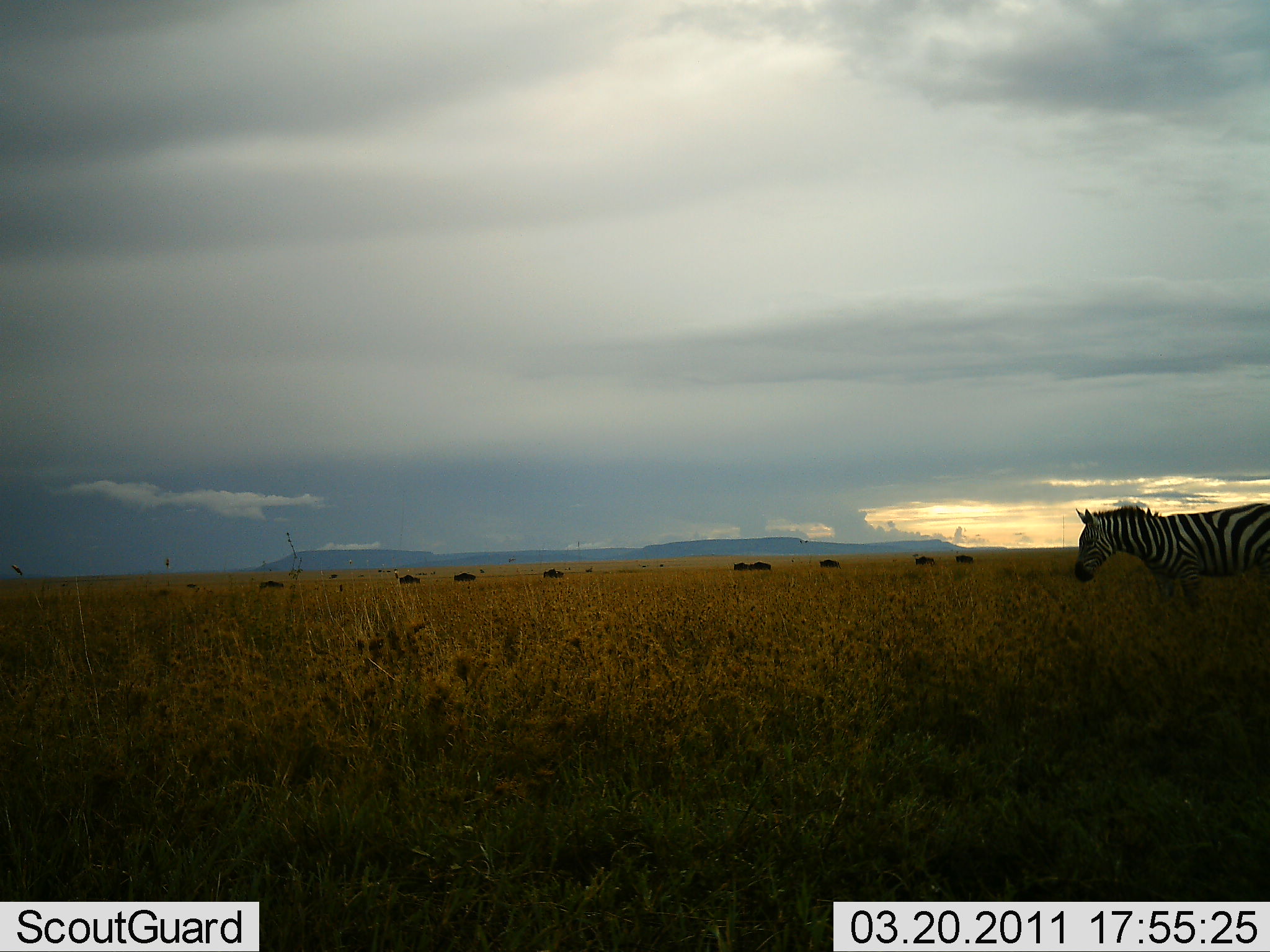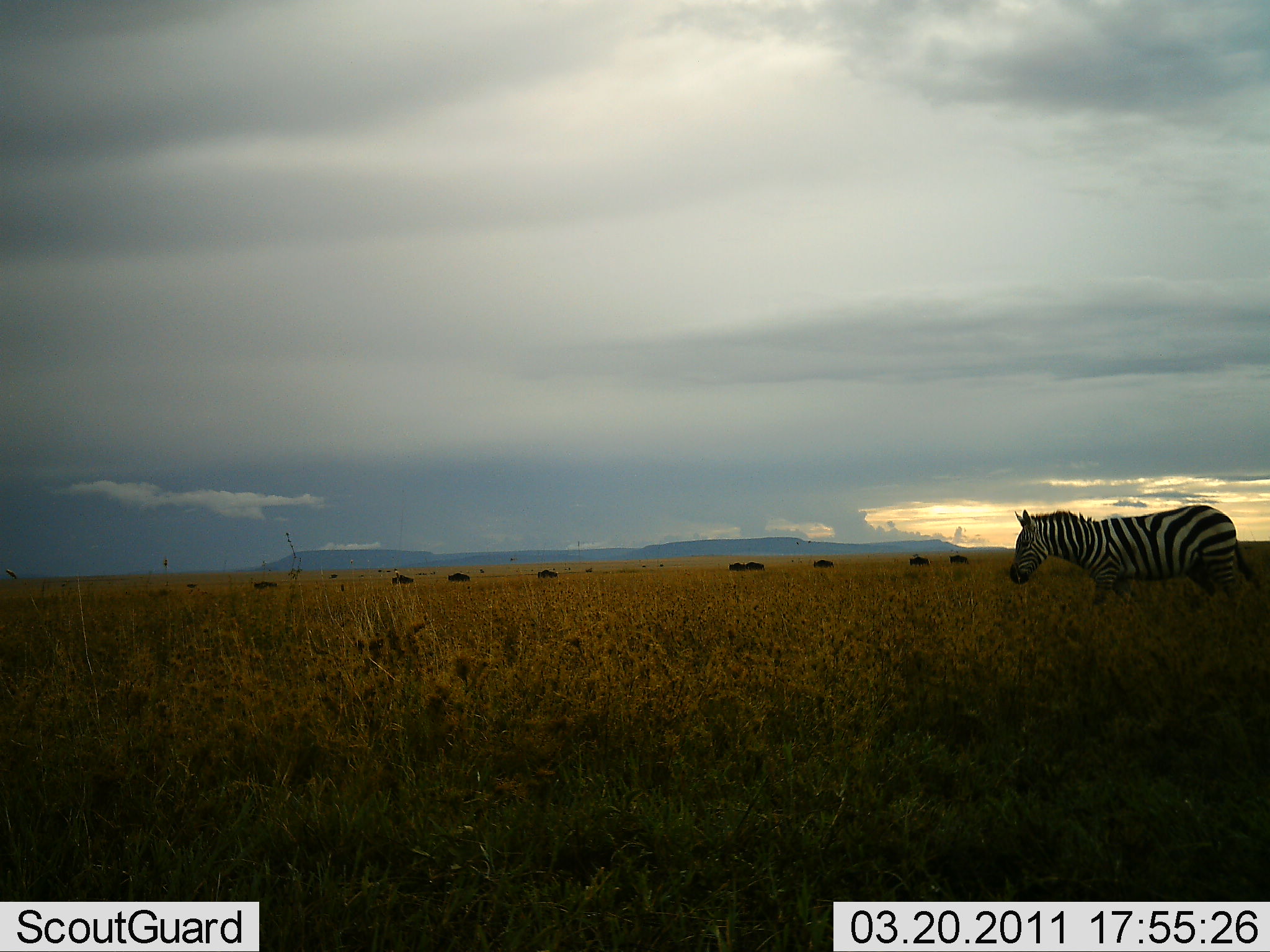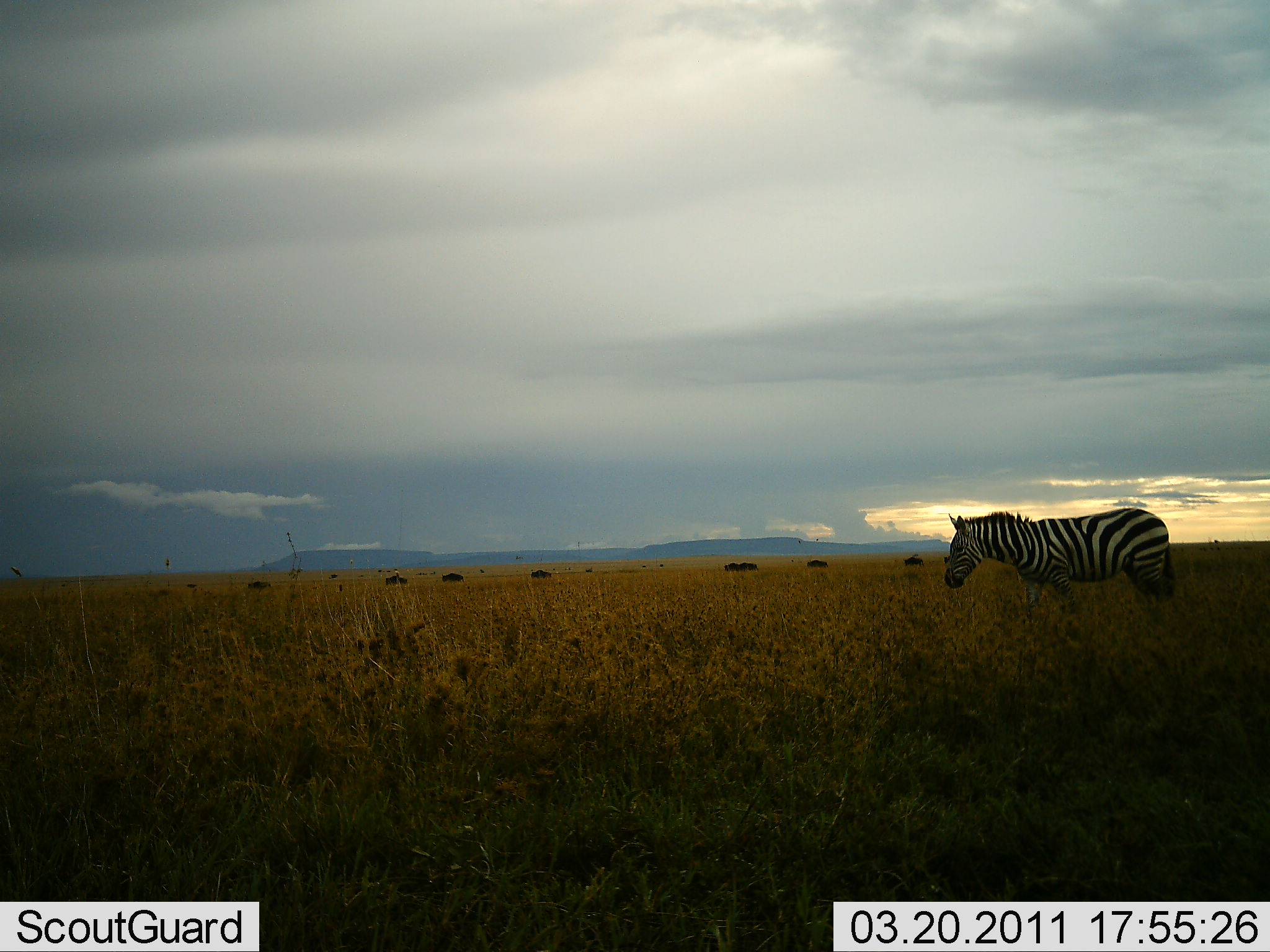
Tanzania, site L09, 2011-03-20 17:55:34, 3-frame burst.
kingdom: Animalia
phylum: Chordata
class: Mammalia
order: Perissodactyla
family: Equidae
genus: Equus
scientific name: Equus quagga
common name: plains zebra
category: zebra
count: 1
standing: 7%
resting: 0%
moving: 93%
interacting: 0%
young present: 0%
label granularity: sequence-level